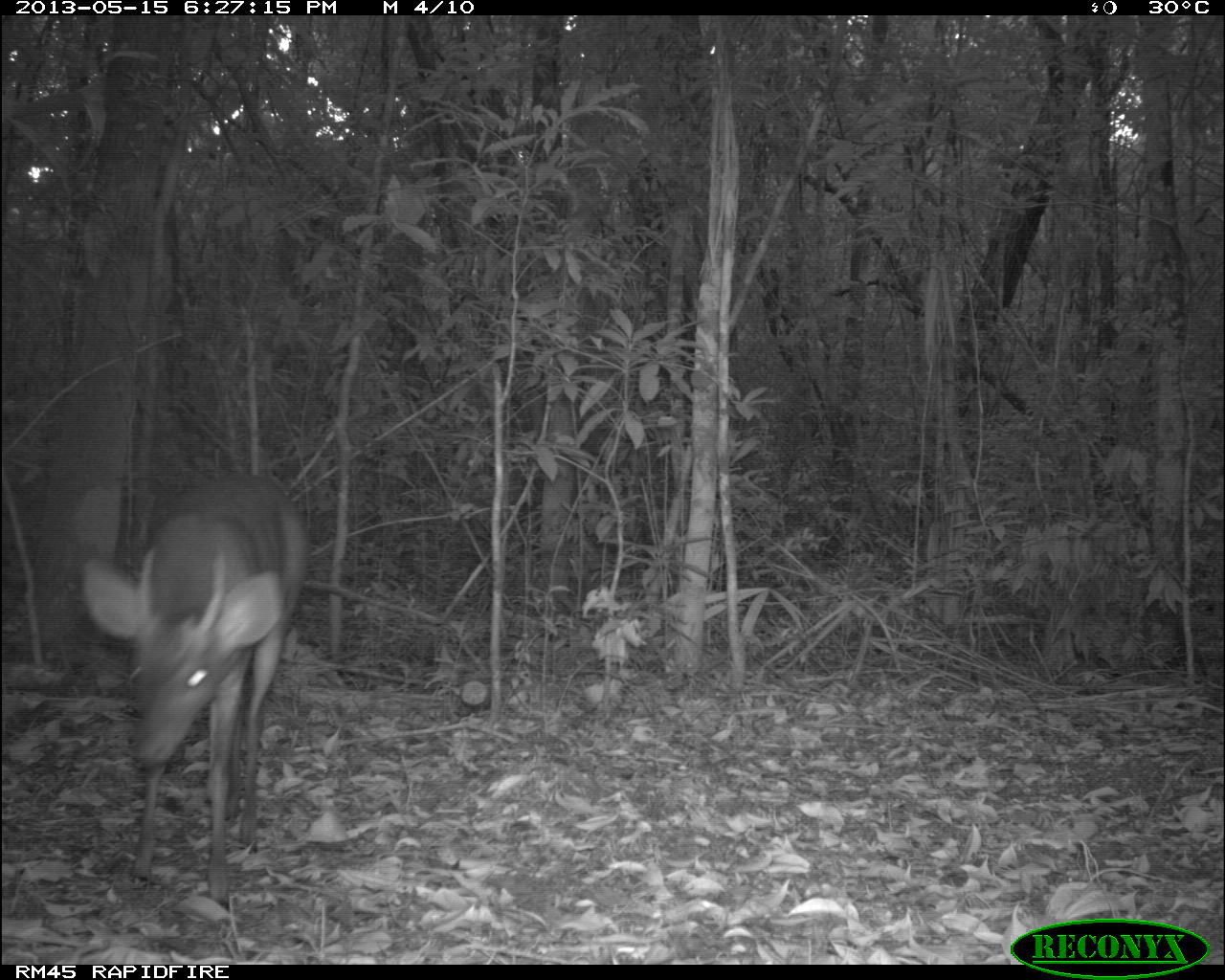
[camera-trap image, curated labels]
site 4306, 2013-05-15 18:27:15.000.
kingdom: Animalia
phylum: Chordata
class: Mammalia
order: Artiodactyla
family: Cervidae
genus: Mazama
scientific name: Mazama temama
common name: central american red brocket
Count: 1.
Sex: male.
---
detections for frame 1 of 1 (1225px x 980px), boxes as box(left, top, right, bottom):
mazama temama: box(77, 471, 312, 912)